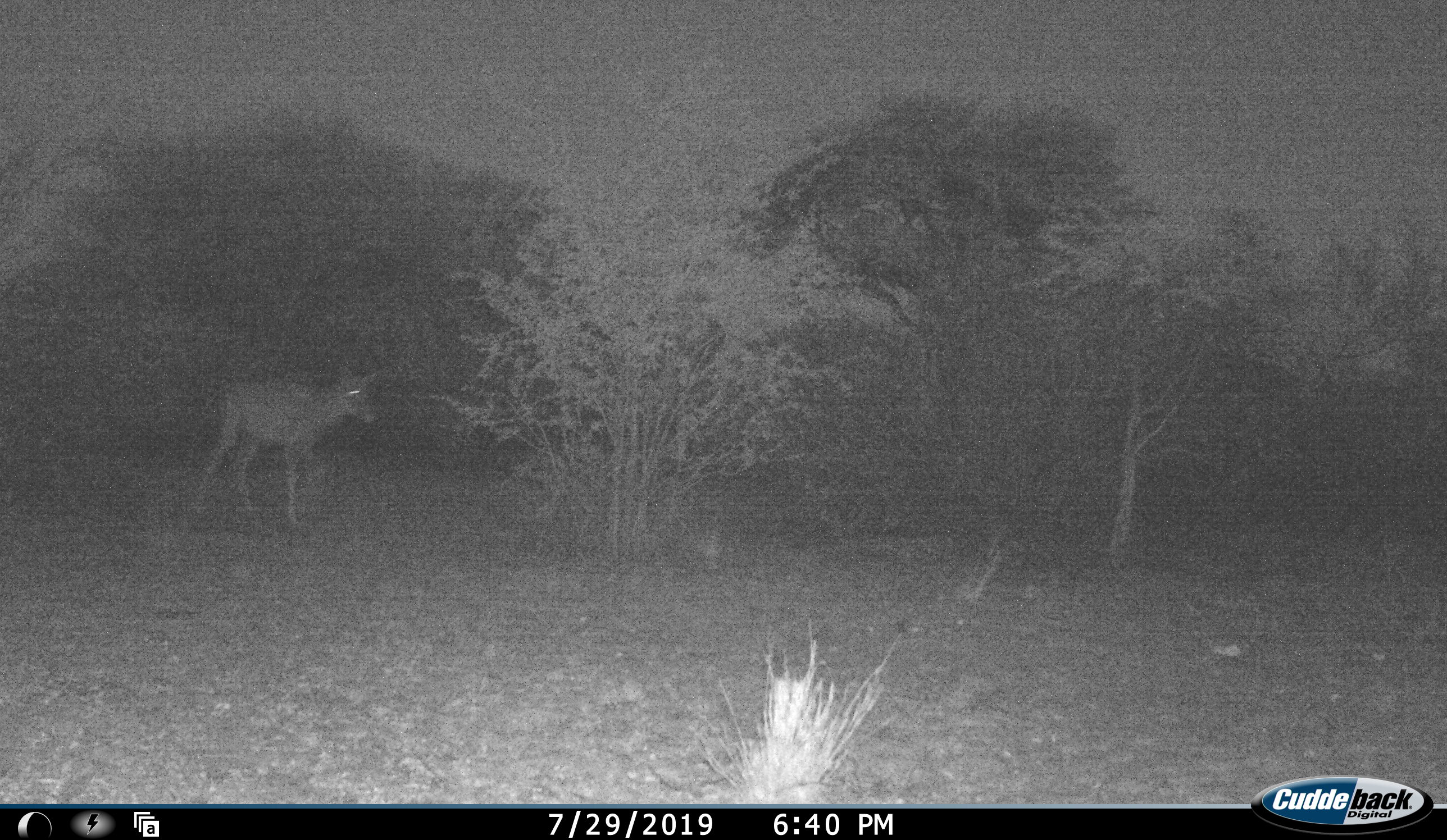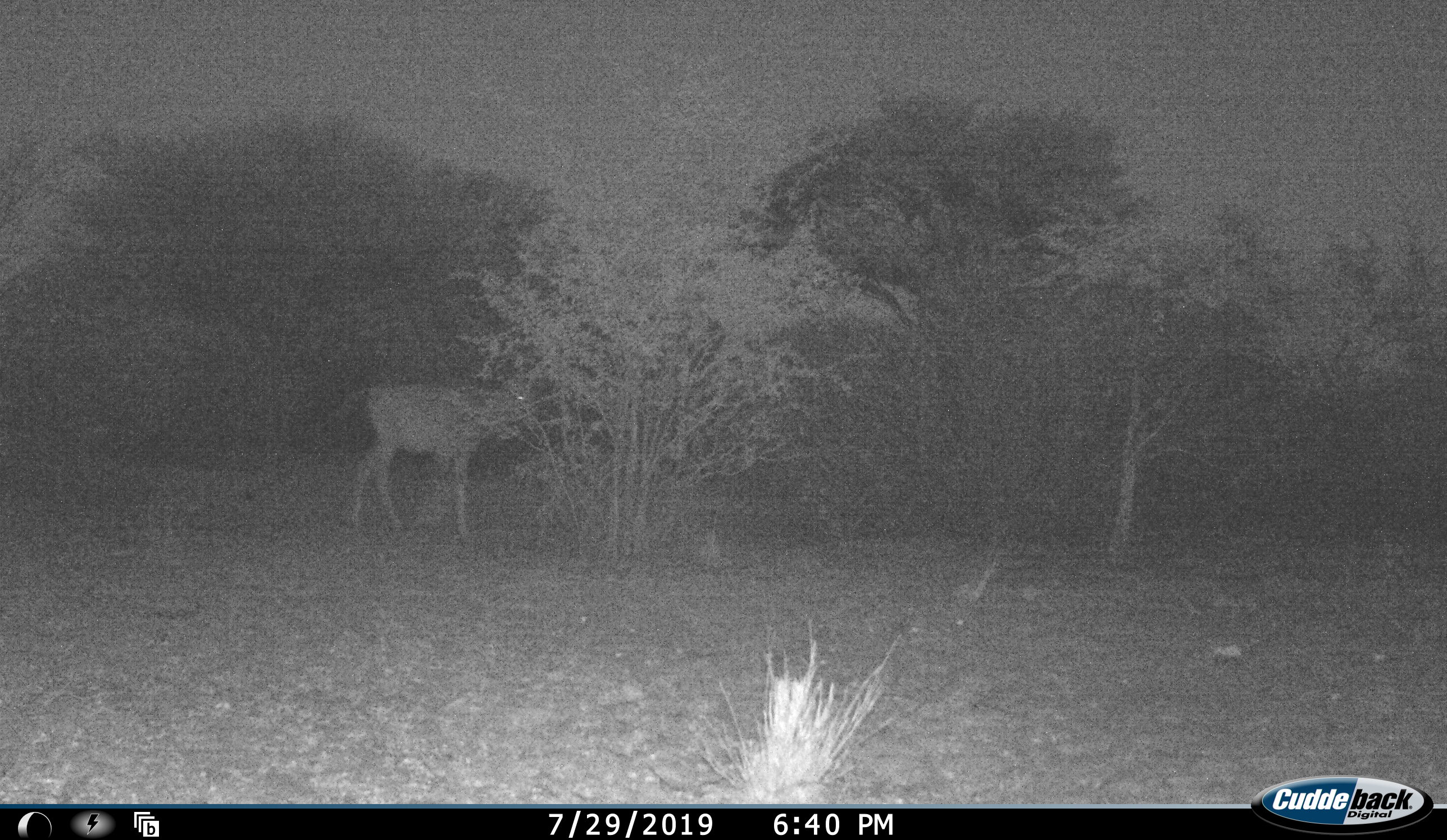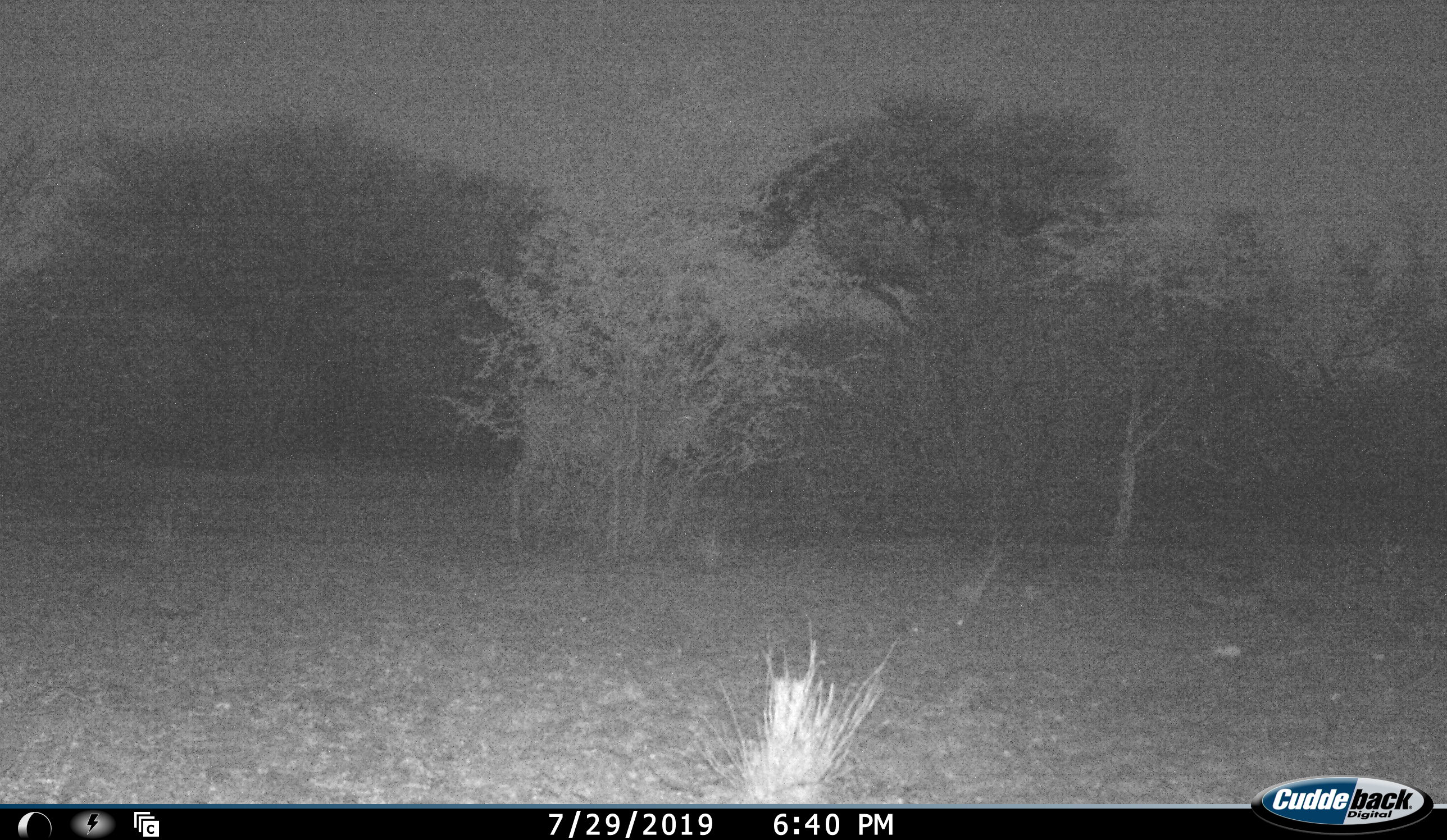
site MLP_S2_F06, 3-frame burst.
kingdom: Animalia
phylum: Chordata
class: Mammalia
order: Artiodactyla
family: Bovidae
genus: Tragelaphus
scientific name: Tragelaphus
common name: kudu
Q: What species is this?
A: Kudu (Tragelaphus).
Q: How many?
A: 1.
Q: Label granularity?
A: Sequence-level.